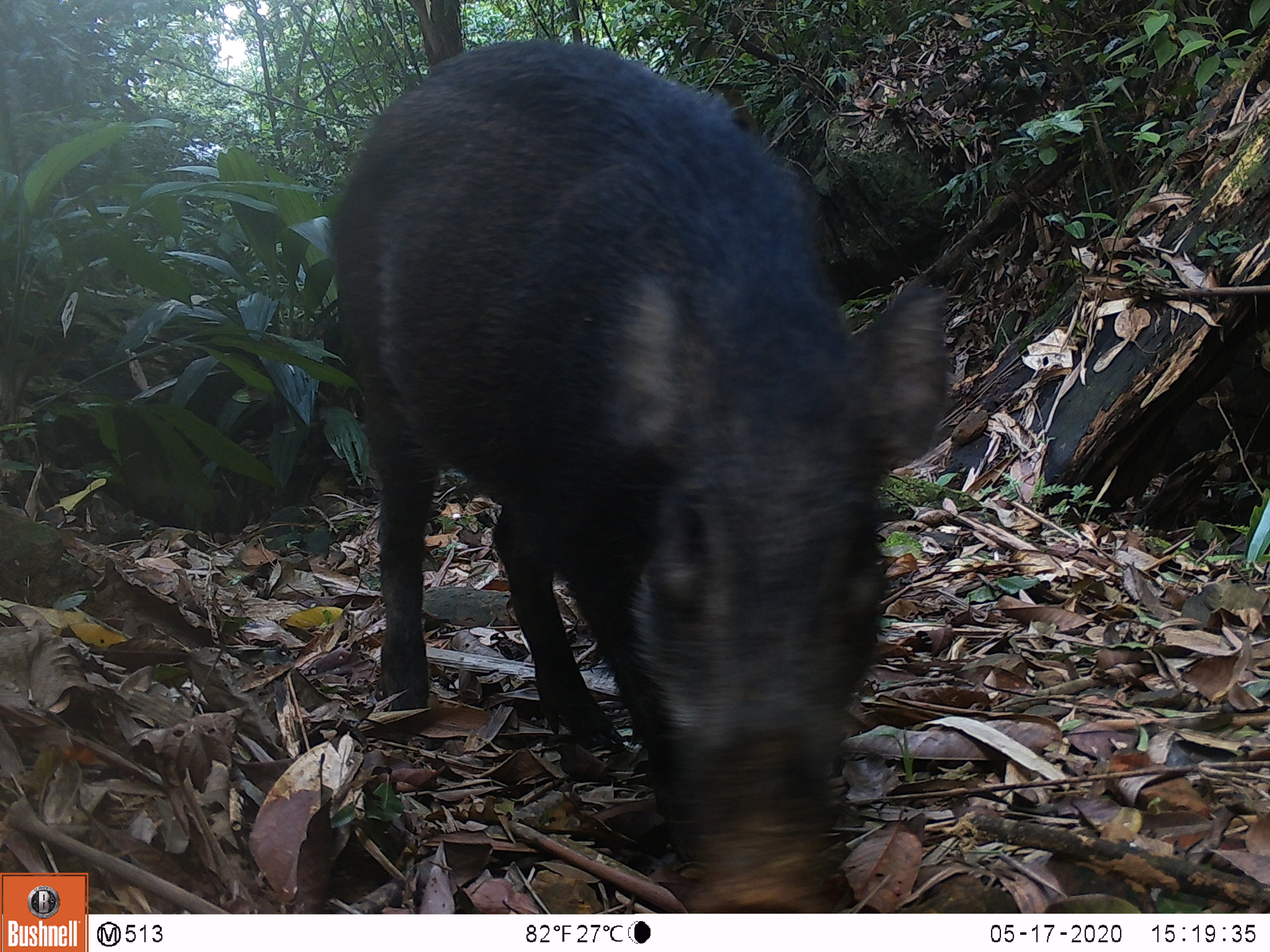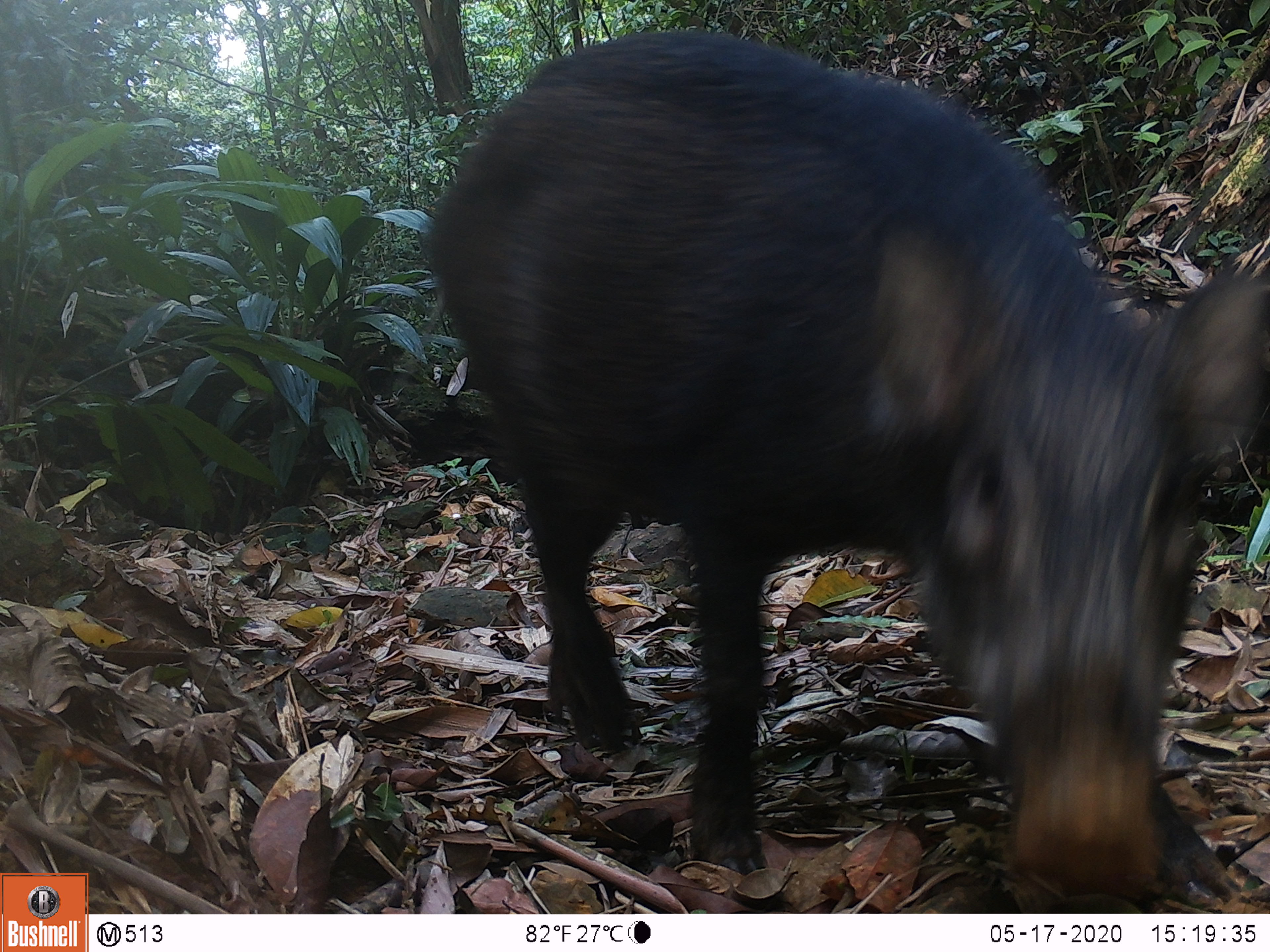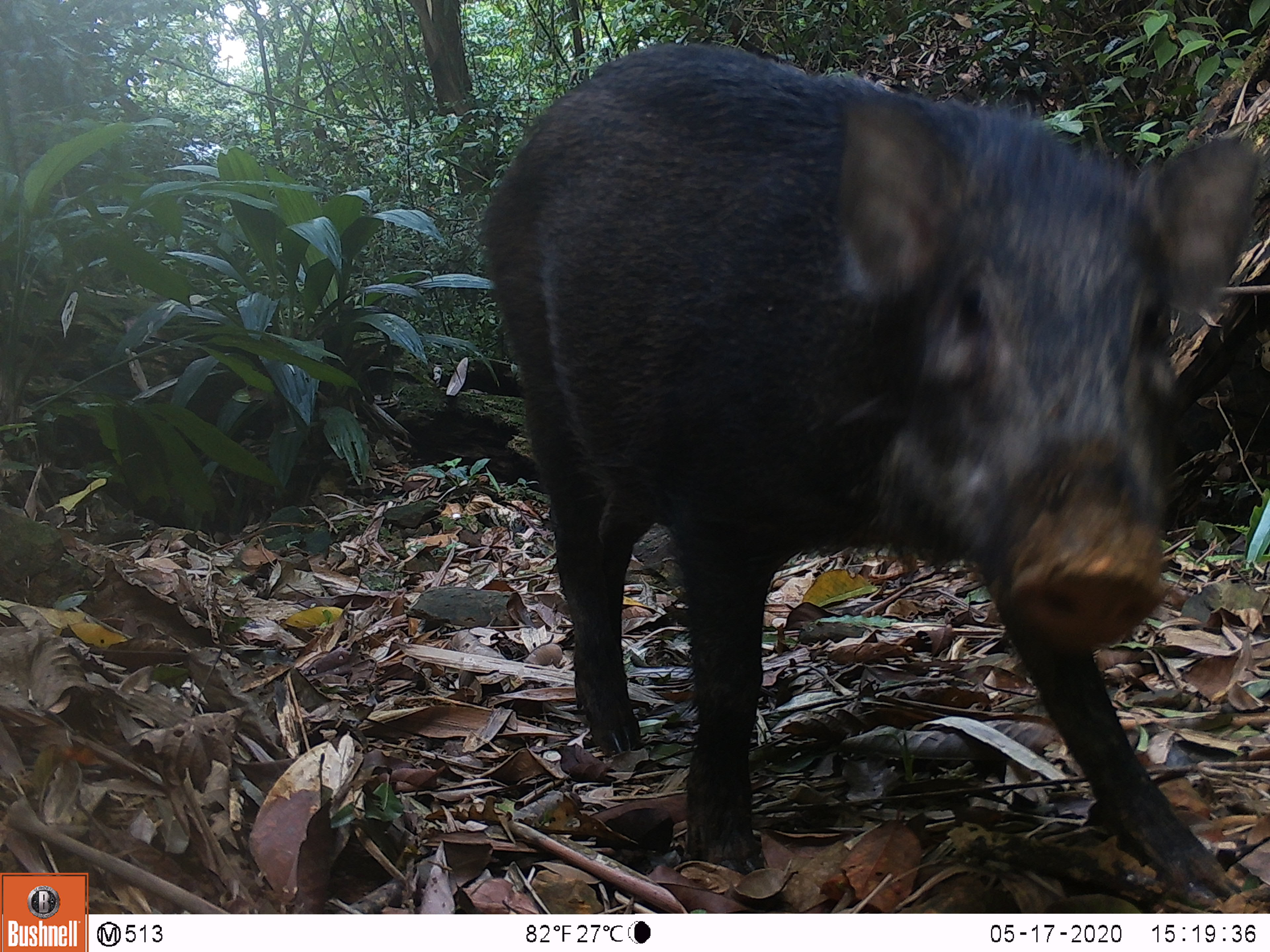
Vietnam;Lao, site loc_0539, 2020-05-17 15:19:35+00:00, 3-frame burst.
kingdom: Animalia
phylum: Chordata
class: Mammalia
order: Artiodactyla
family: Suidae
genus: Sus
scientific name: Sus scrofa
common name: eurasian wild pig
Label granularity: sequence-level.